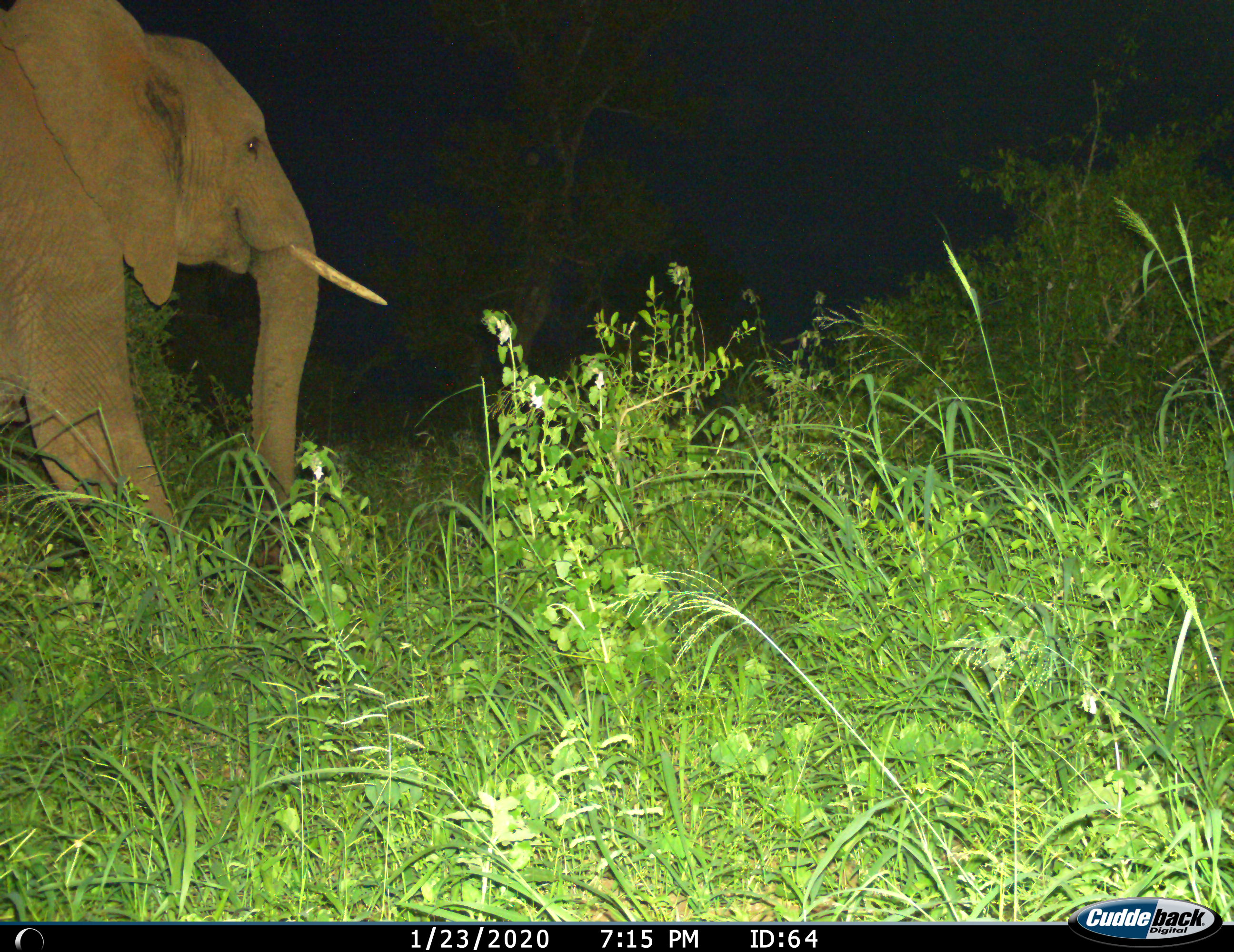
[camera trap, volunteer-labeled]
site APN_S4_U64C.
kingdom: Animalia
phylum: Chordata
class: Mammalia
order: Proboscidea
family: Elephantidae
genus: Loxodonta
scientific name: Loxodonta africana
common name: african bush elephant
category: elephant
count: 1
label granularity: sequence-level